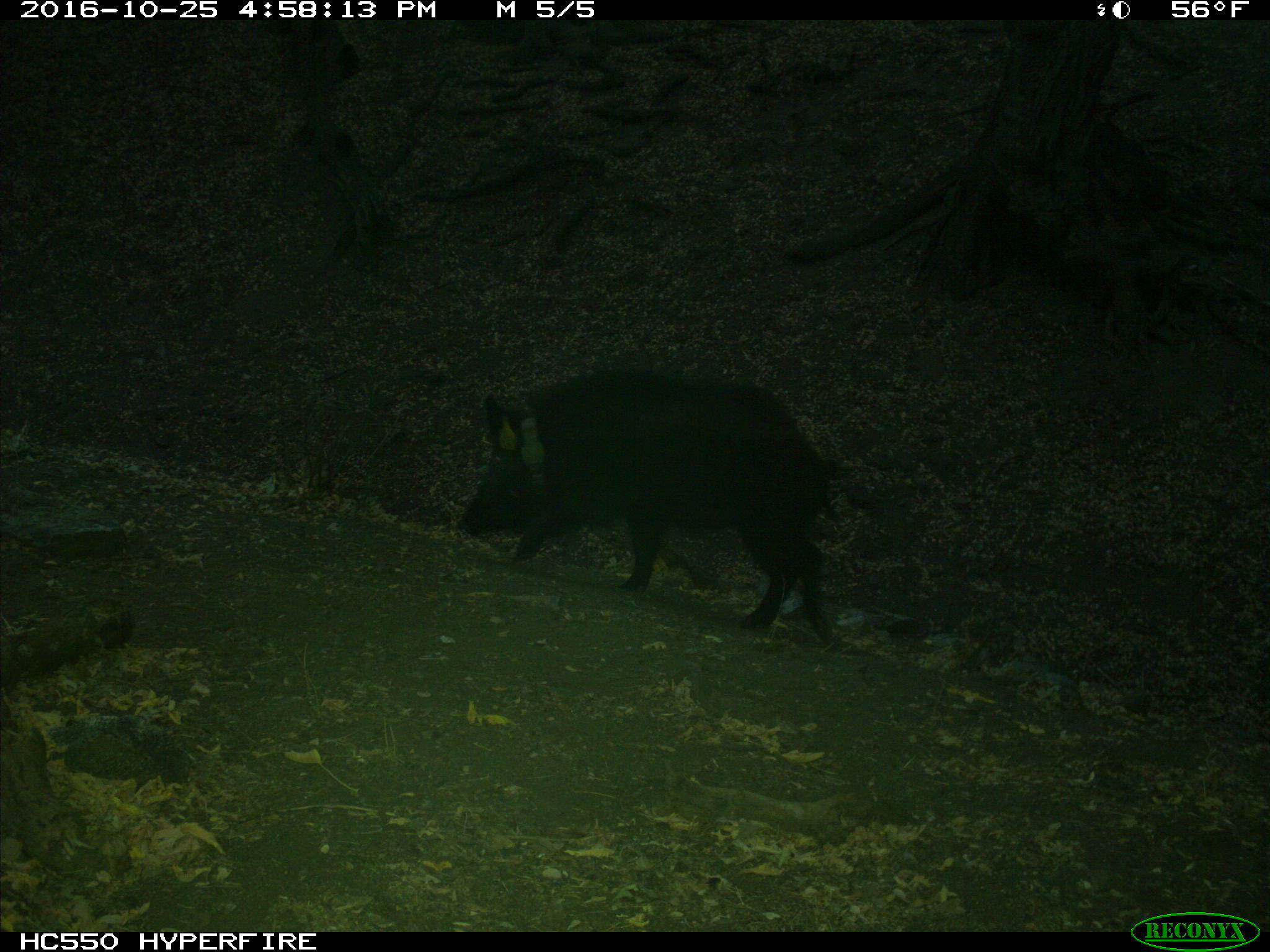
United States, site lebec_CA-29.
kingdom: Animalia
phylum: Chordata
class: Mammalia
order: Artiodactyla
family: Suidae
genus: Sus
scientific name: Sus scrofa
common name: wild boar